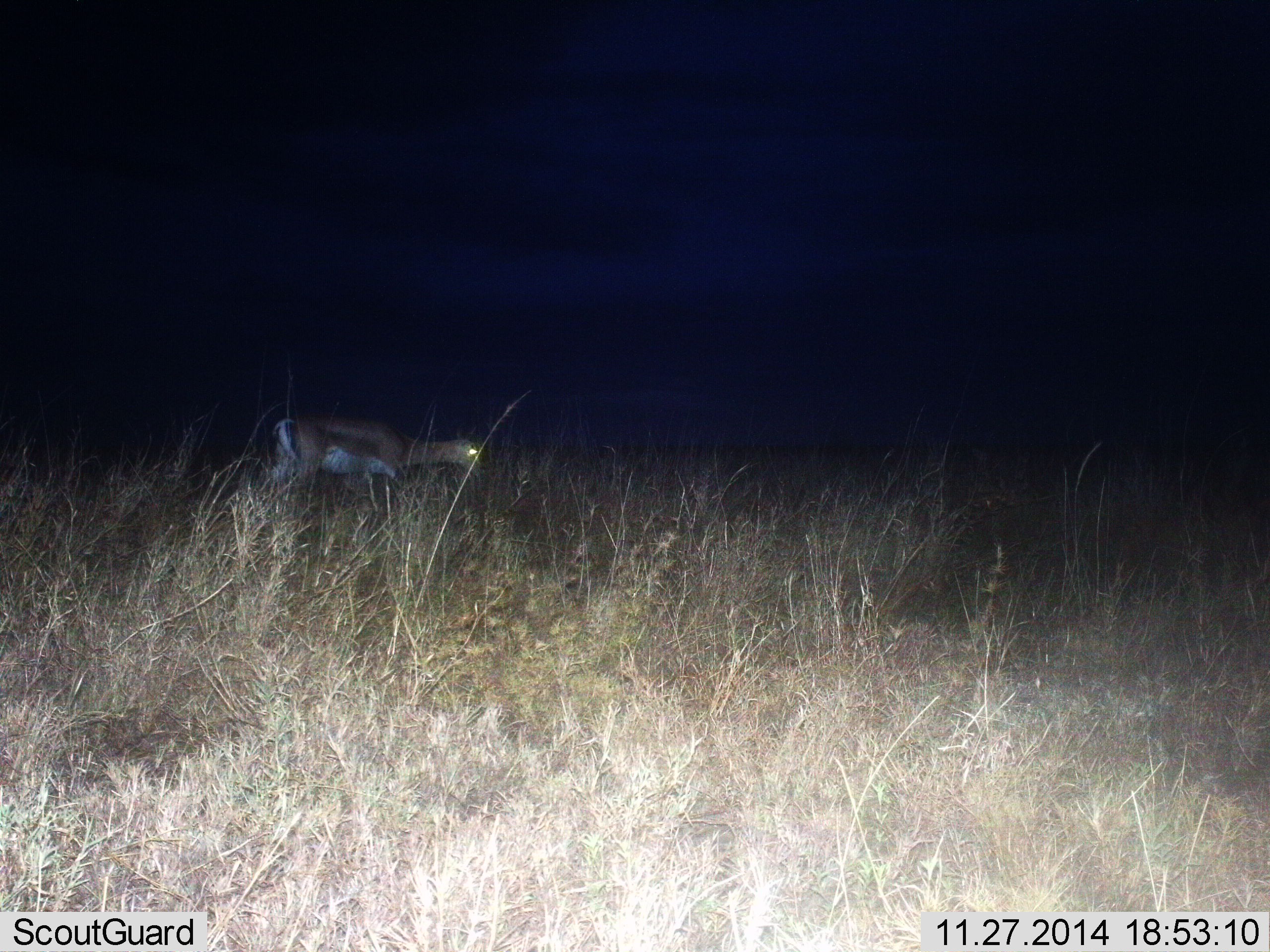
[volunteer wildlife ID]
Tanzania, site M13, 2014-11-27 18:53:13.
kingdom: Animalia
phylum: Chordata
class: Mammalia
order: Artiodactyla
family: Bovidae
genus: Nanger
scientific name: Nanger granti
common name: grant's gazelle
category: gazellegrants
Gazellegrants (grant's gazelle) (Nanger granti), count 1. Behavior (volunteer vote fractions): standing 50%, resting 0%, moving 50%, interacting 0%. Young present (vote fraction): 0%. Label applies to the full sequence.